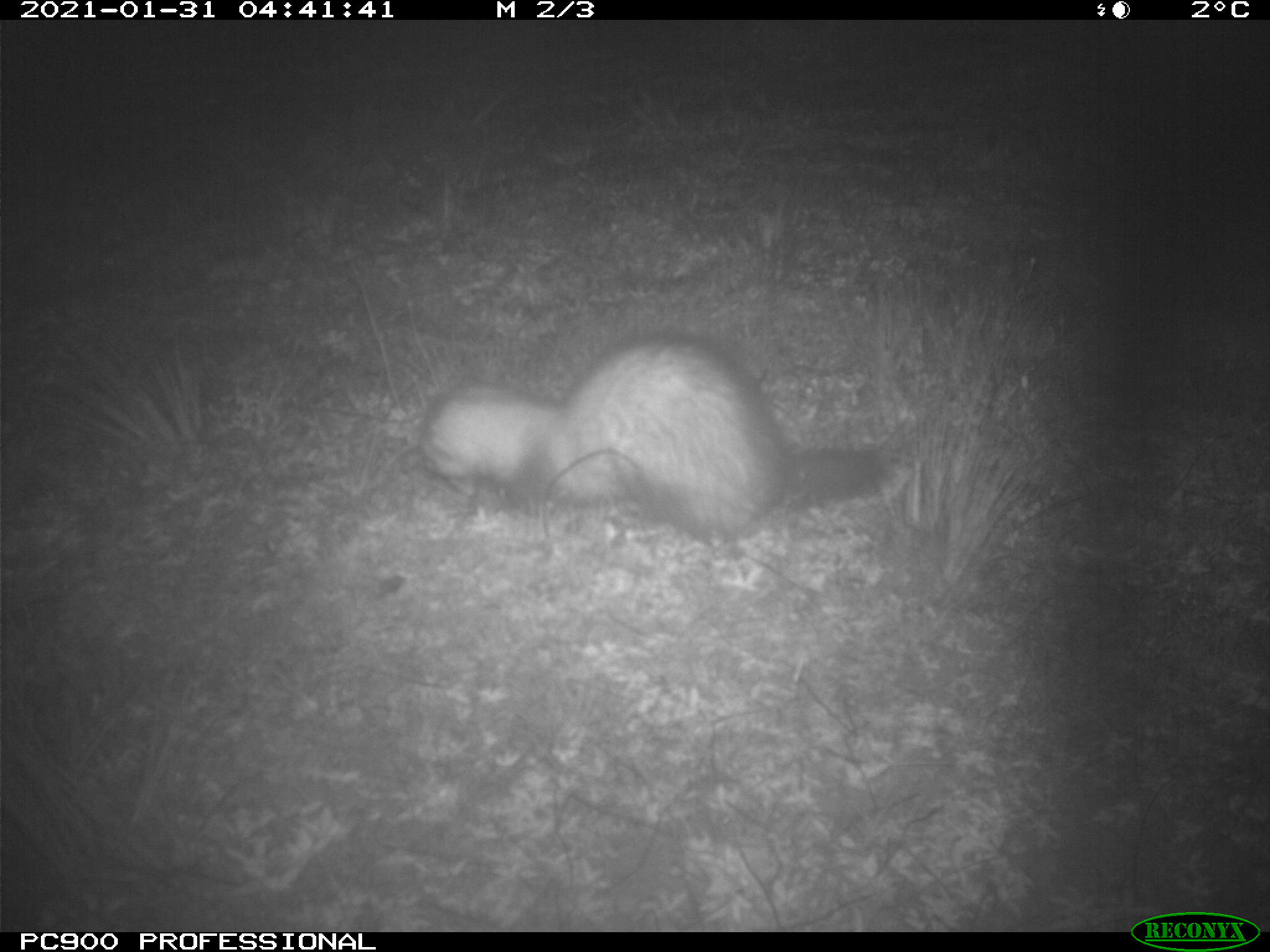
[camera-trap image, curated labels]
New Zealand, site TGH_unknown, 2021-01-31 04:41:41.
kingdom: Animalia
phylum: Chordata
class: Mammalia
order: Carnivora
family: Mustelidae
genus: Mustela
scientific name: Mustela furo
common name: ferret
Ferret (Mustela furo).